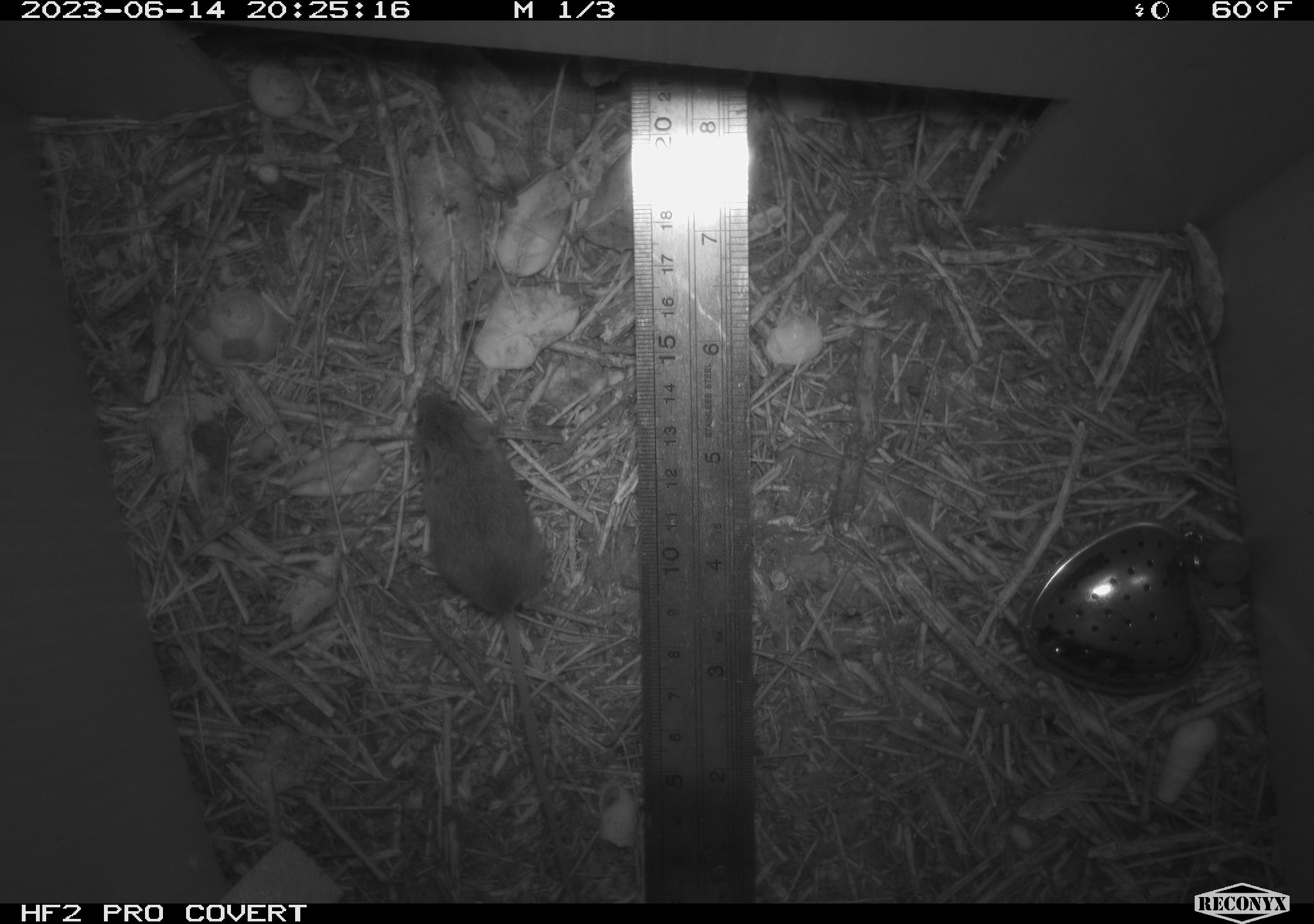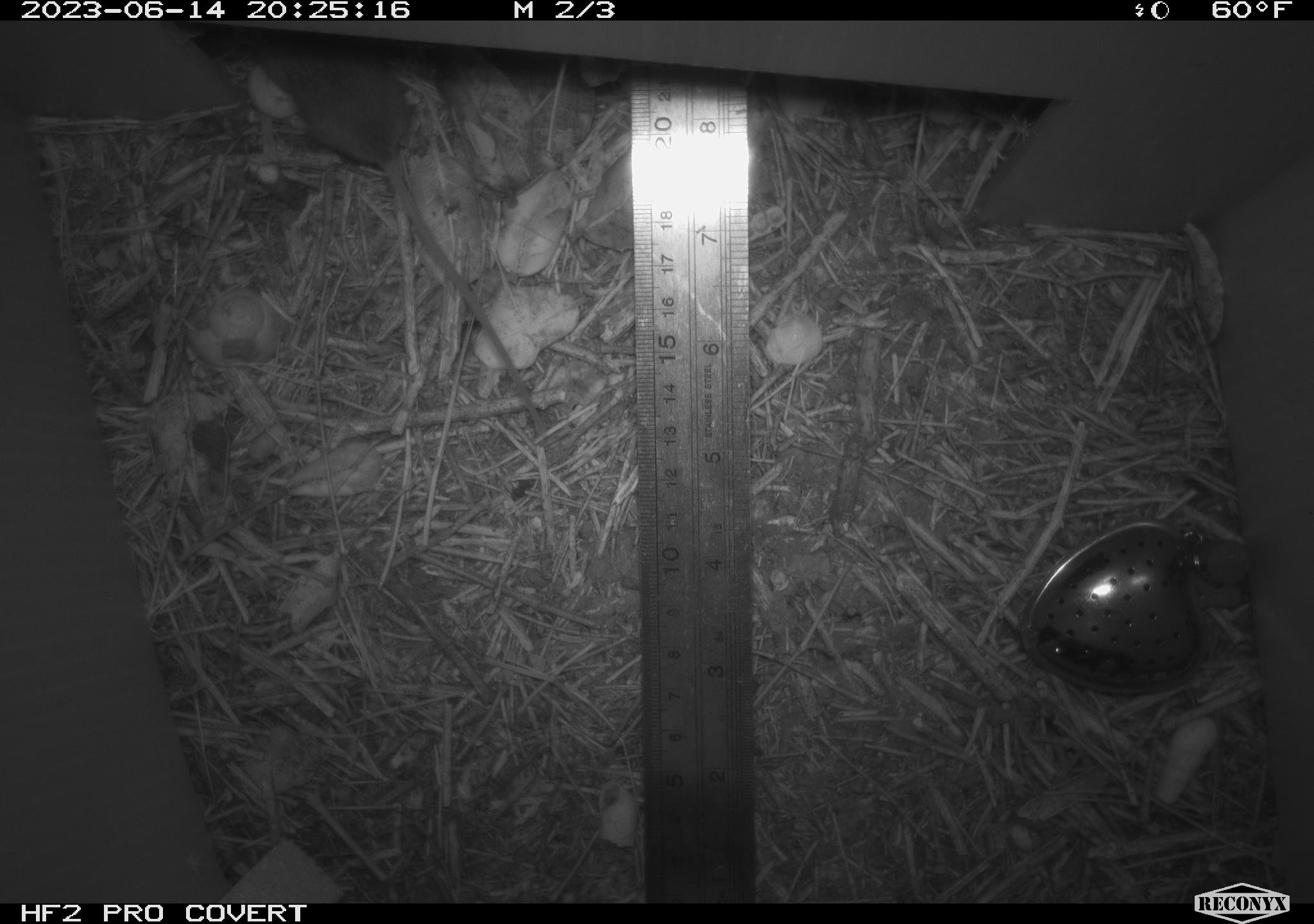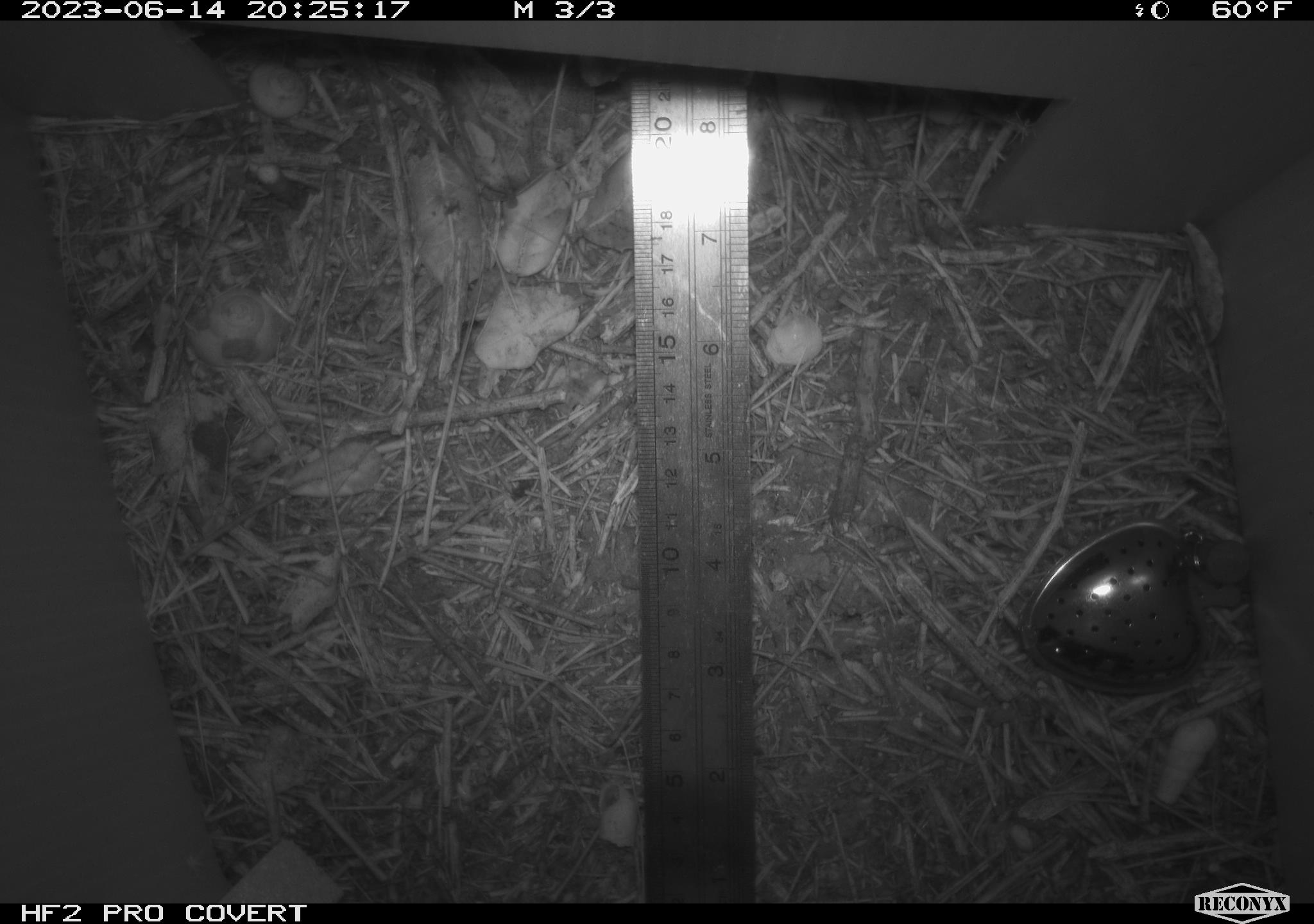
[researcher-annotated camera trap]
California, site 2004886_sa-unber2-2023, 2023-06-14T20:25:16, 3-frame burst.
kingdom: Animalia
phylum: Chordata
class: Mammalia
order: Rodentia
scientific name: Rodentia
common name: mouse species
Mouse species (Rodentia).